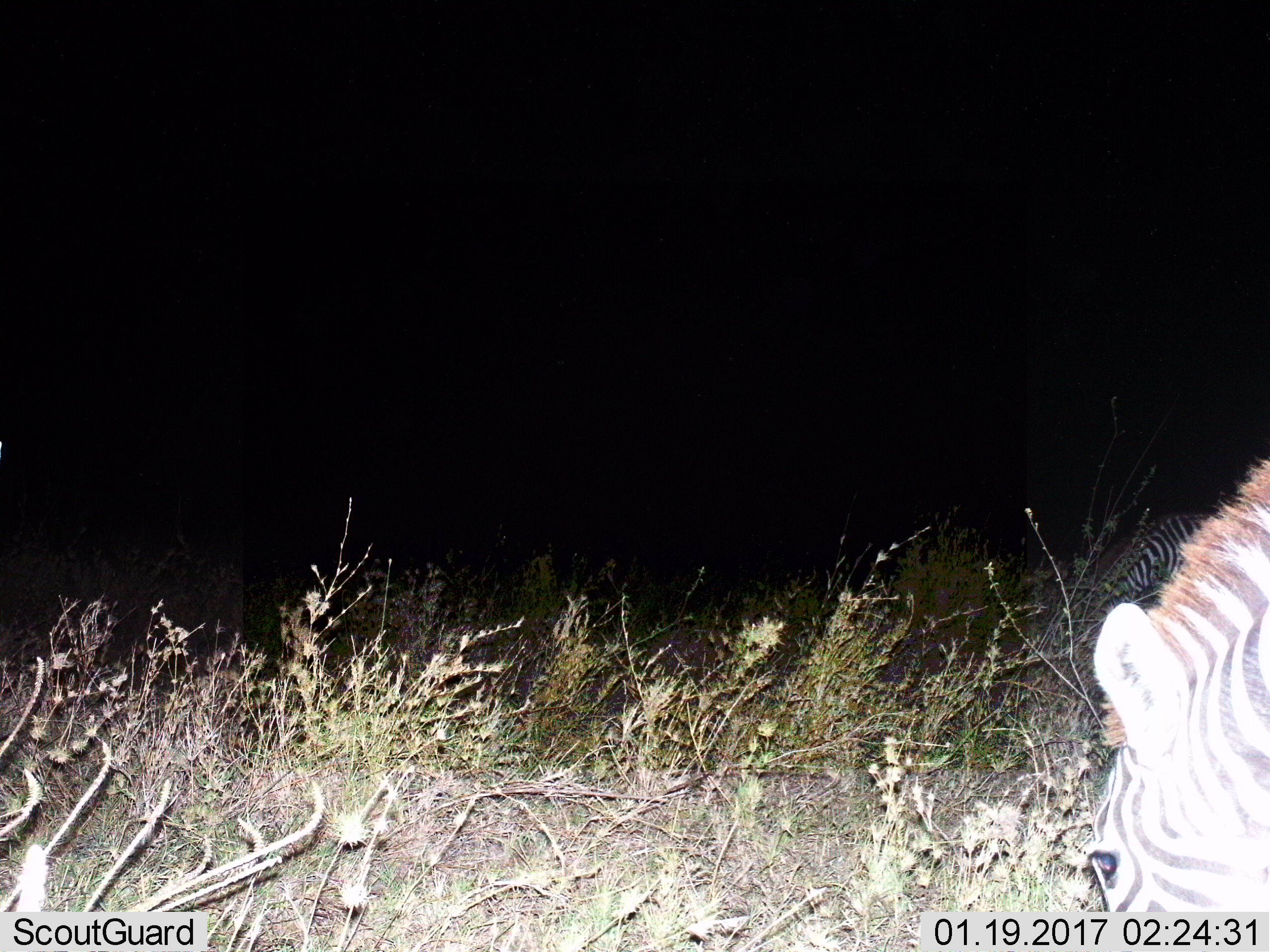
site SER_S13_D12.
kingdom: Animalia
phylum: Chordata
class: Mammalia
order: Perissodactyla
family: Equidae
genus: Equus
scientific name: Equus quagga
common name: plains zebra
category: zebraplains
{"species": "zebraplains (plains zebra) (Equus quagga)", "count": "1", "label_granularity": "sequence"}